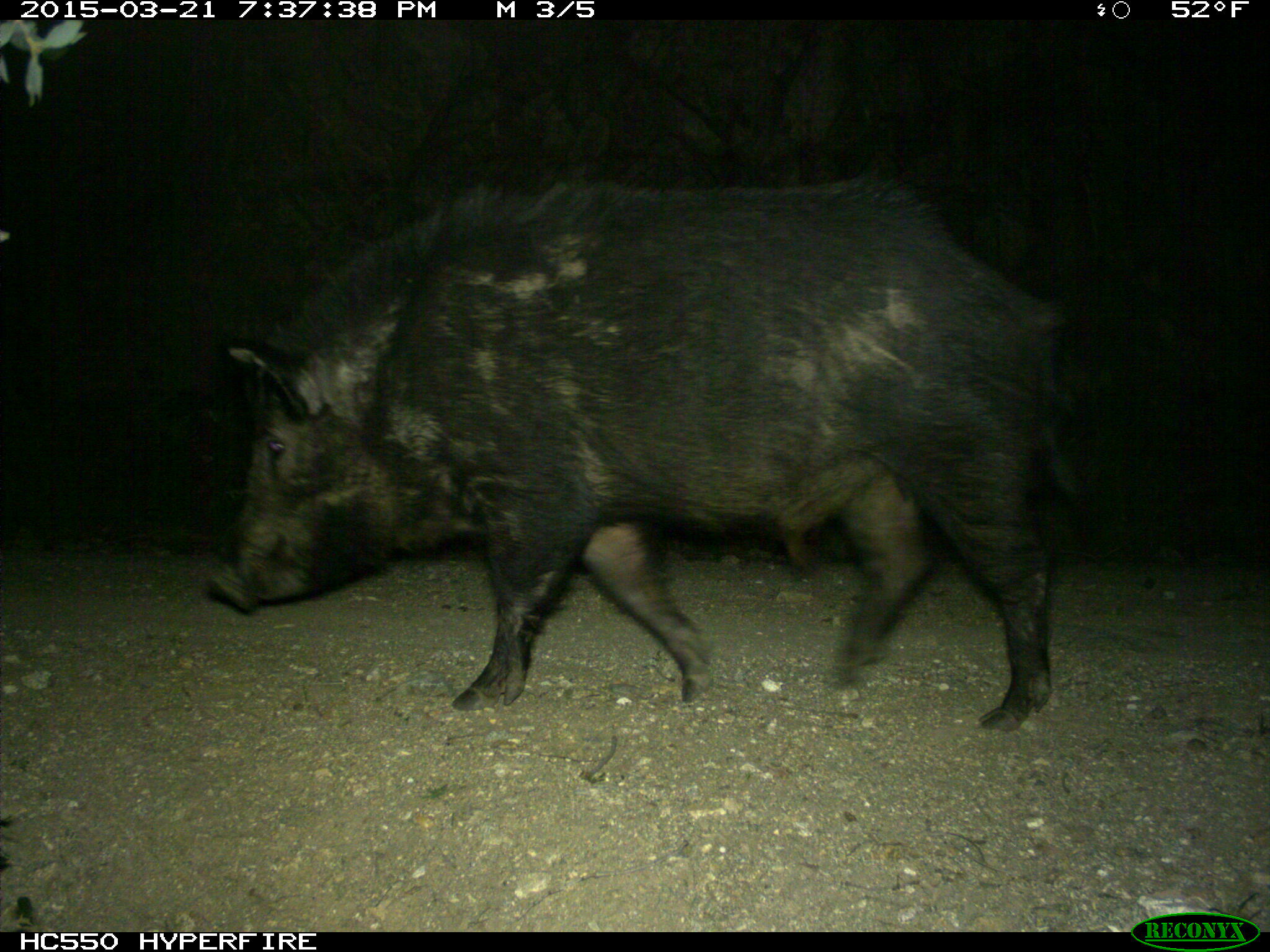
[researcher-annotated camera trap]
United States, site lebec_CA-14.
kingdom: Animalia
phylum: Chordata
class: Mammalia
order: Artiodactyla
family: Suidae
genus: Sus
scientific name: Sus scrofa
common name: wild boar